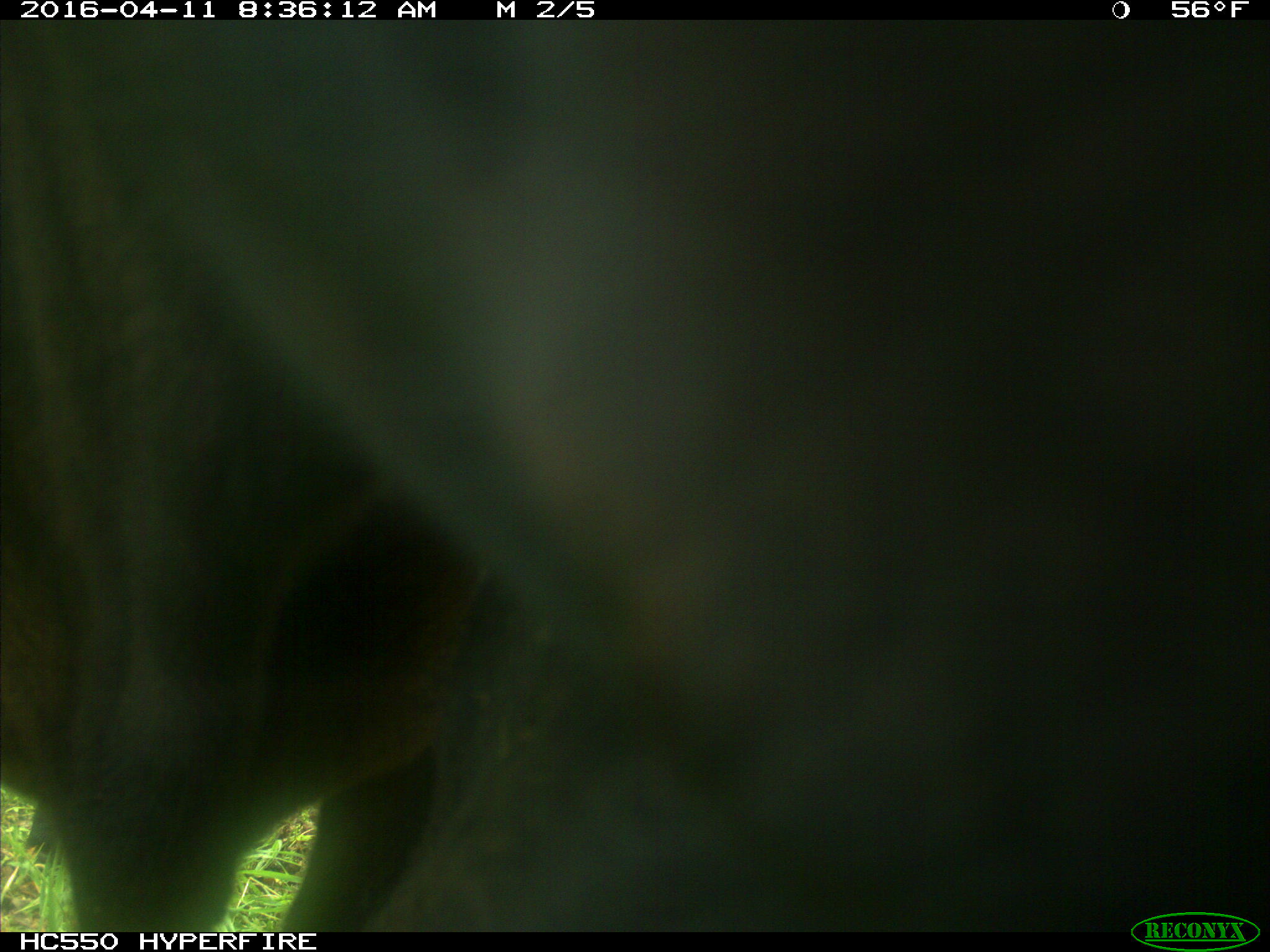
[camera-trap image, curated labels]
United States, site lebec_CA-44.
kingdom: Animalia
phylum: Chordata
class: Mammalia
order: Artiodactyla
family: Bovidae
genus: Bos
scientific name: Bos taurus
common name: domestic cow